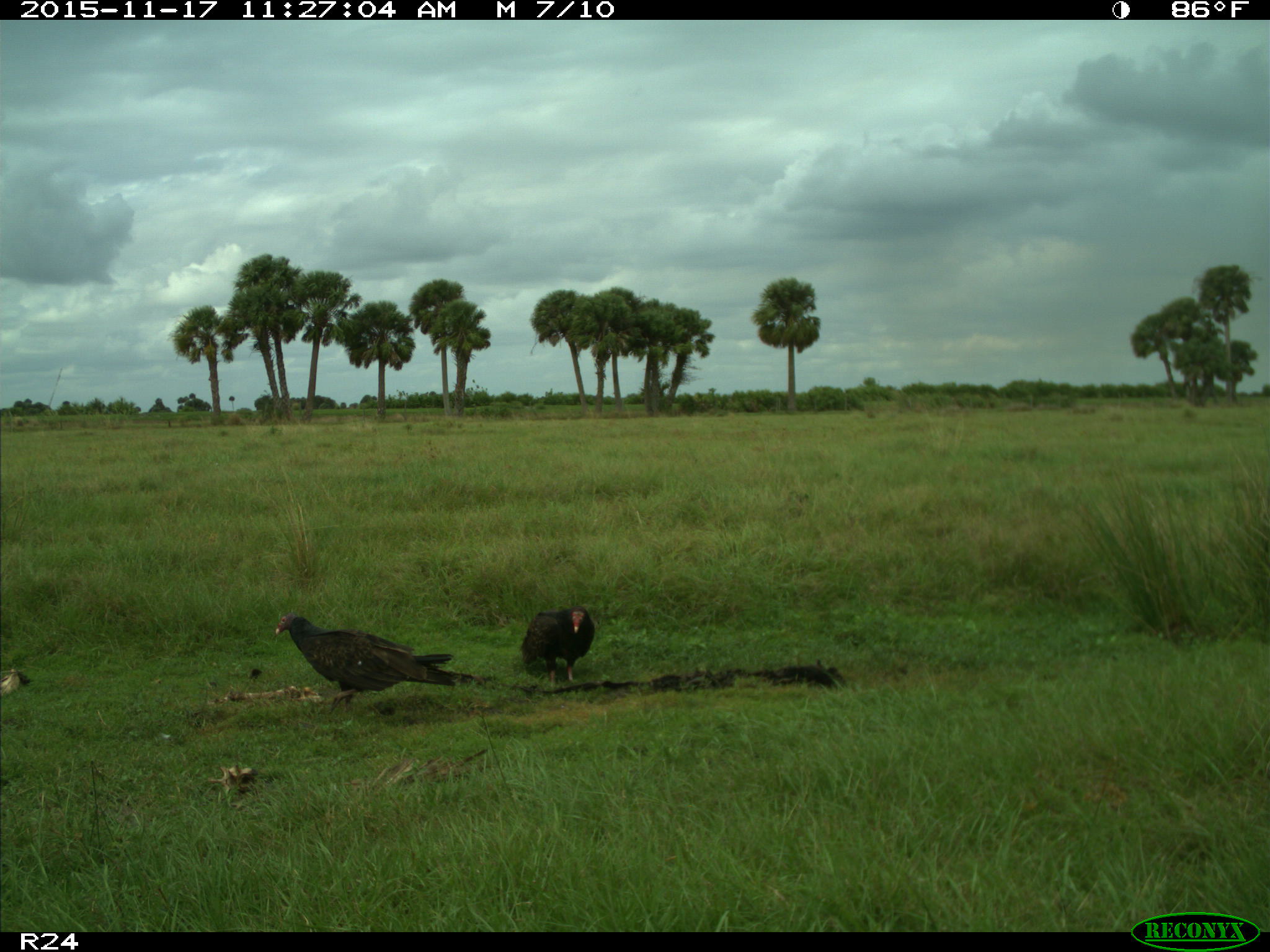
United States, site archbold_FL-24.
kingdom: Animalia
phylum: Chordata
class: Aves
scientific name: Aves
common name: birds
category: unidentified bird